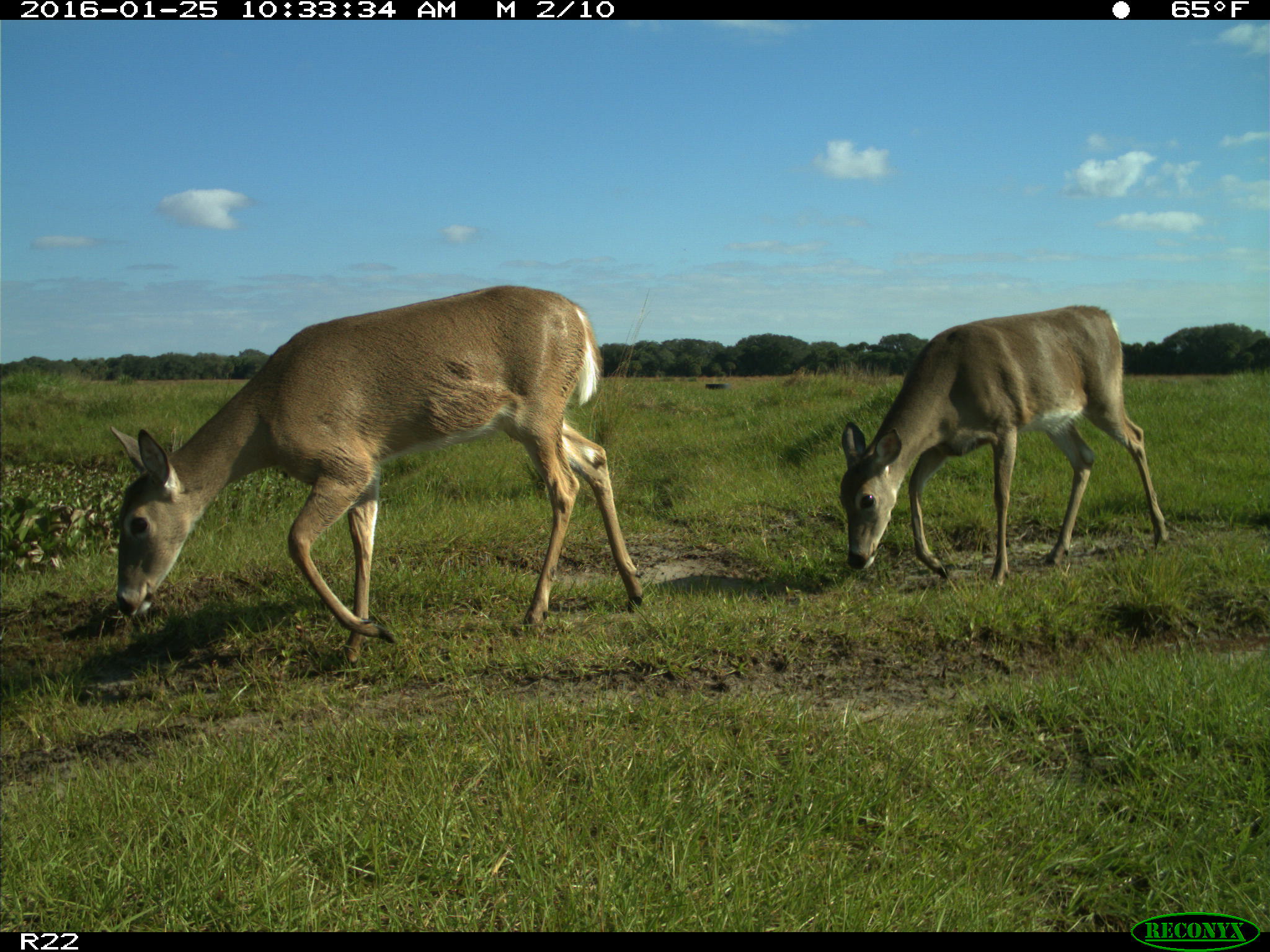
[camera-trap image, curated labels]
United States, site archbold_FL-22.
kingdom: Animalia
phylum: Chordata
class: Mammalia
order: Artiodactyla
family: Cervidae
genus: Odocoileus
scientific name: Odocoileus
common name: deer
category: unidentified deer